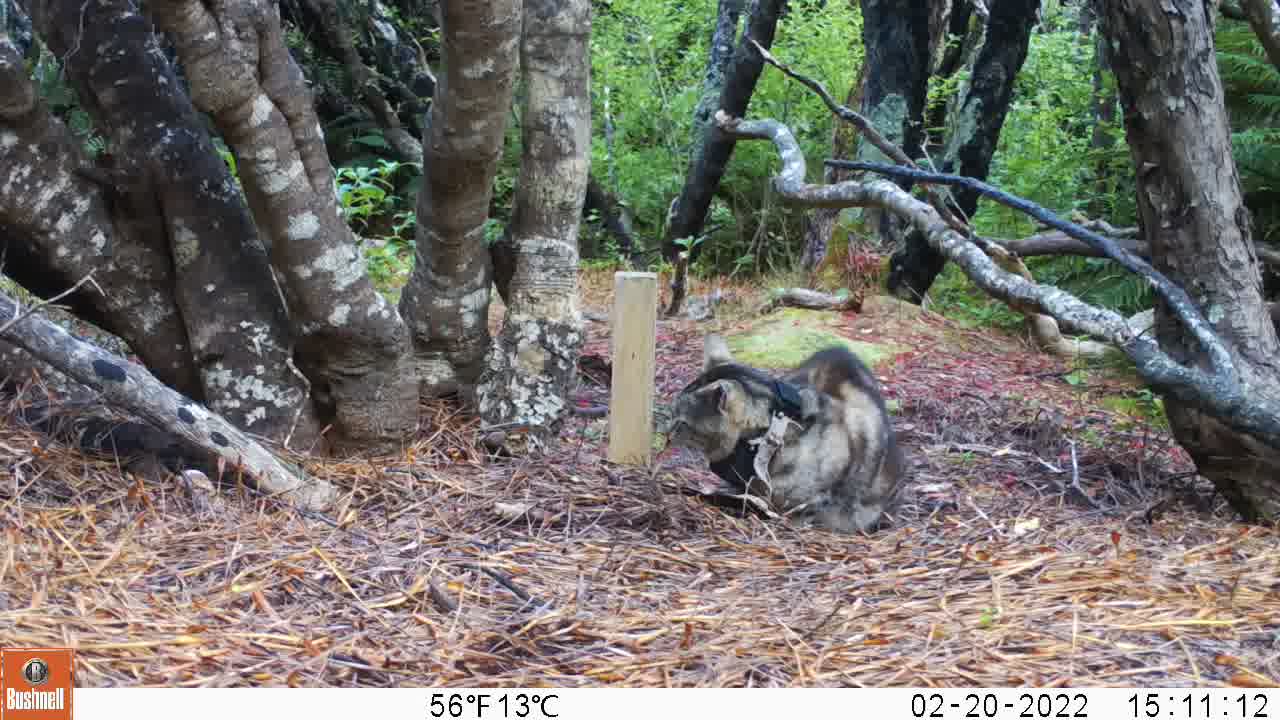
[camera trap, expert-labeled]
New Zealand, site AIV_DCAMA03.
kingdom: Animalia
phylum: Chordata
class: Mammalia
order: Carnivora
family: Felidae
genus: Felis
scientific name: Felis catus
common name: domestic cat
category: cat